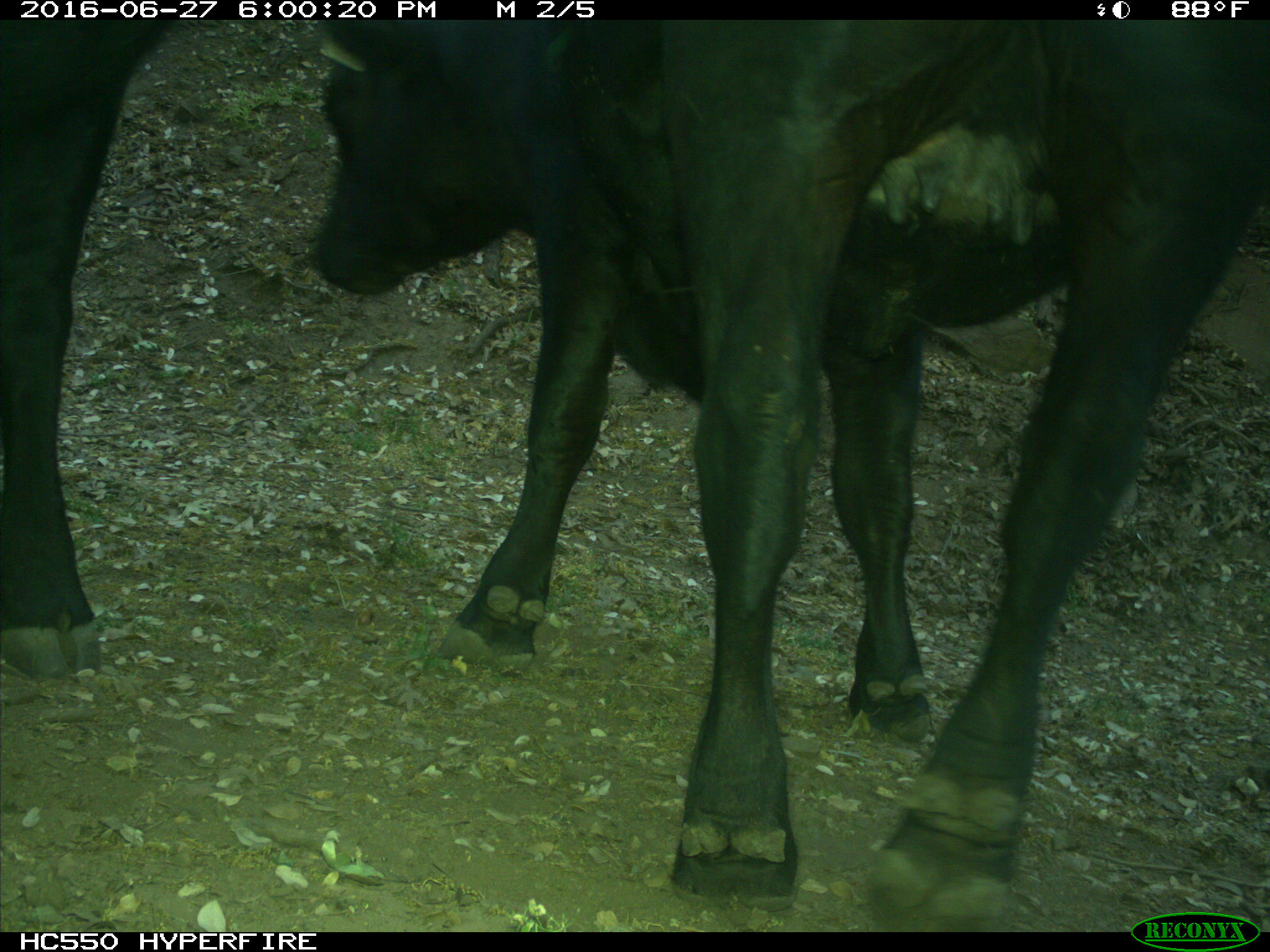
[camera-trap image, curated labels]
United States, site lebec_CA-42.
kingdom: Animalia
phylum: Chordata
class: Mammalia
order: Artiodactyla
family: Bovidae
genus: Bos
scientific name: Bos taurus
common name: domestic cow